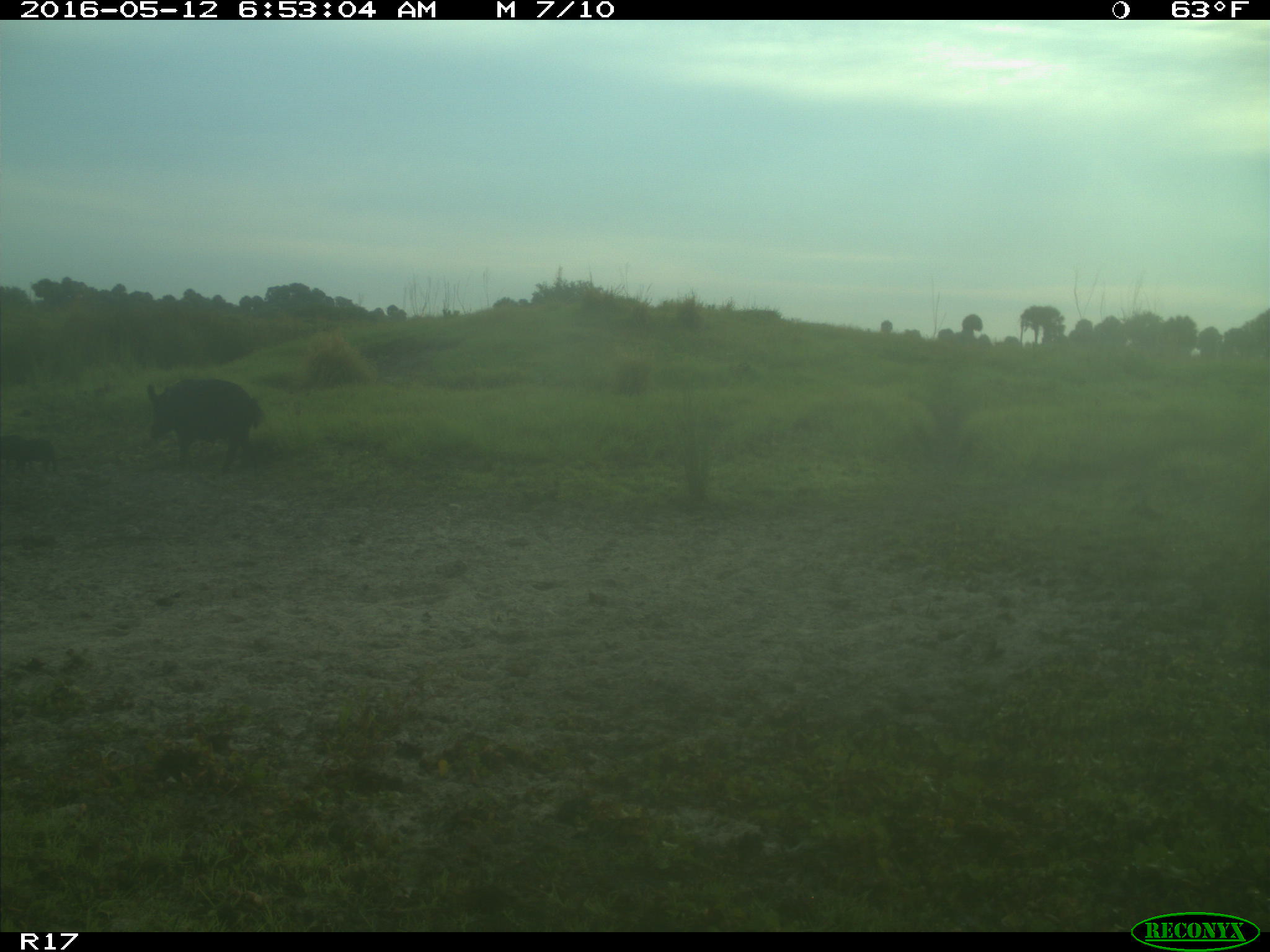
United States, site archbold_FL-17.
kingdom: Animalia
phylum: Chordata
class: Mammalia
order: Artiodactyla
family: Suidae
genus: Sus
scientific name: Sus scrofa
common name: wild boar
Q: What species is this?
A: Sus scrofa (wild boar).